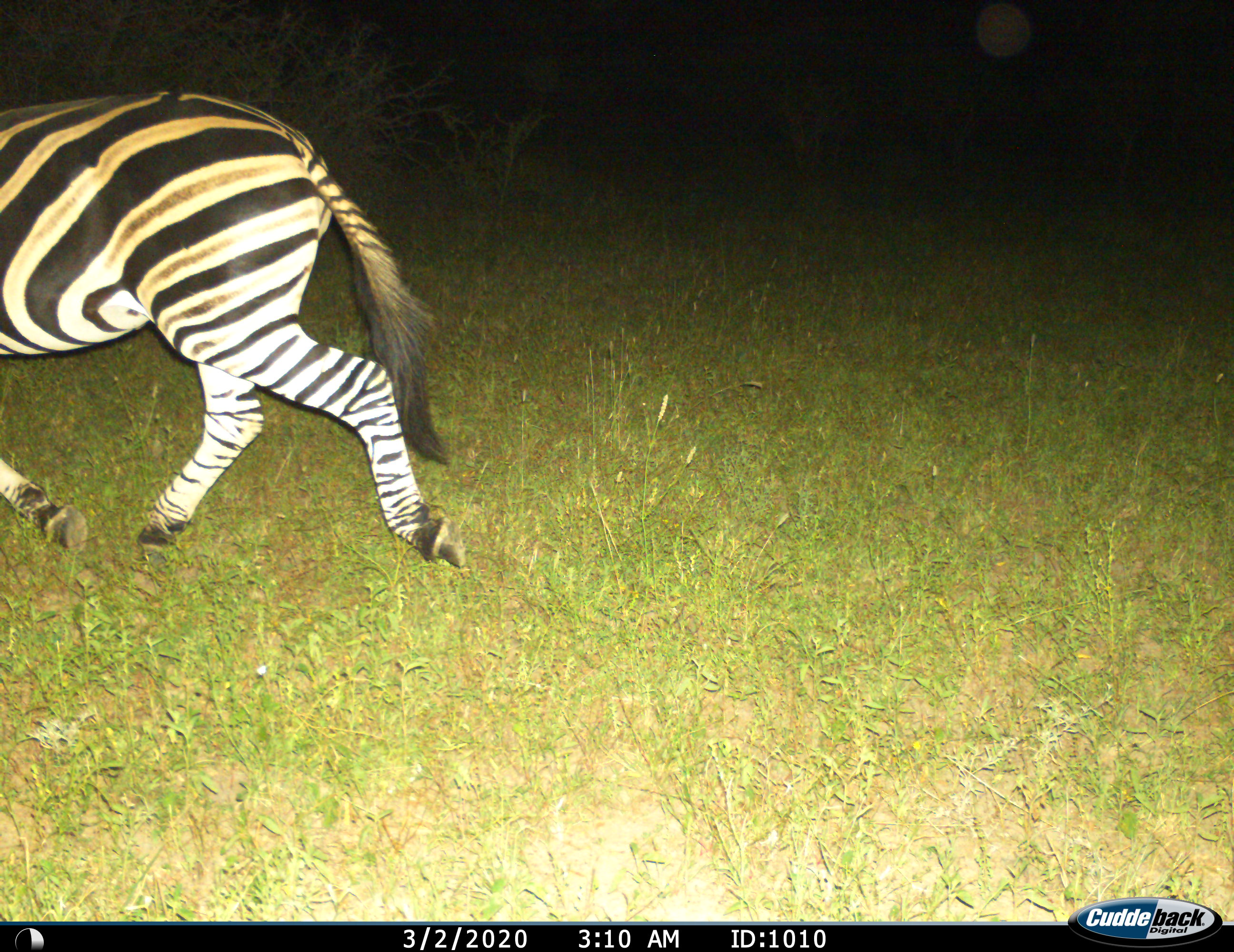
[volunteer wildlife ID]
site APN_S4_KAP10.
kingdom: Animalia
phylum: Chordata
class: Mammalia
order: Perissodactyla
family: Equidae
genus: Equus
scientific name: Equus quagga burchellii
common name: burchell's zebra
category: zebraburchells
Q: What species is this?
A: Zebraburchells (burchell's zebra) (Equus quagga burchellii).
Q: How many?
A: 1.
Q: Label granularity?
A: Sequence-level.